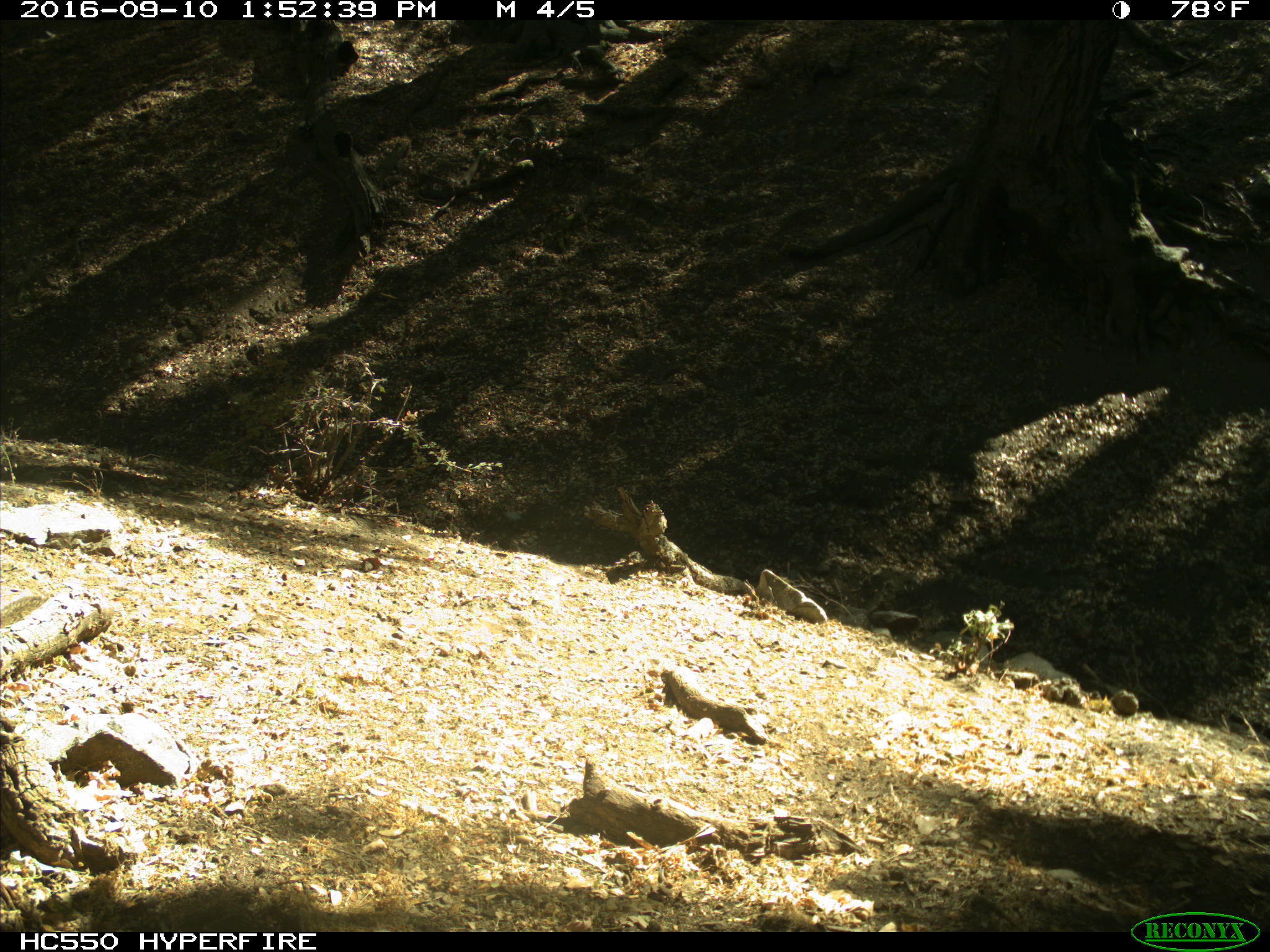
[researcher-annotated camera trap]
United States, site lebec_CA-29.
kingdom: Animalia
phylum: Chordata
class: Mammalia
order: Rodentia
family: Sciuridae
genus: Otospermophilus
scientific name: Otospermophilus beecheyi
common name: california ground squirrel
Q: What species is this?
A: Otospermophilus beecheyi (california ground squirrel).